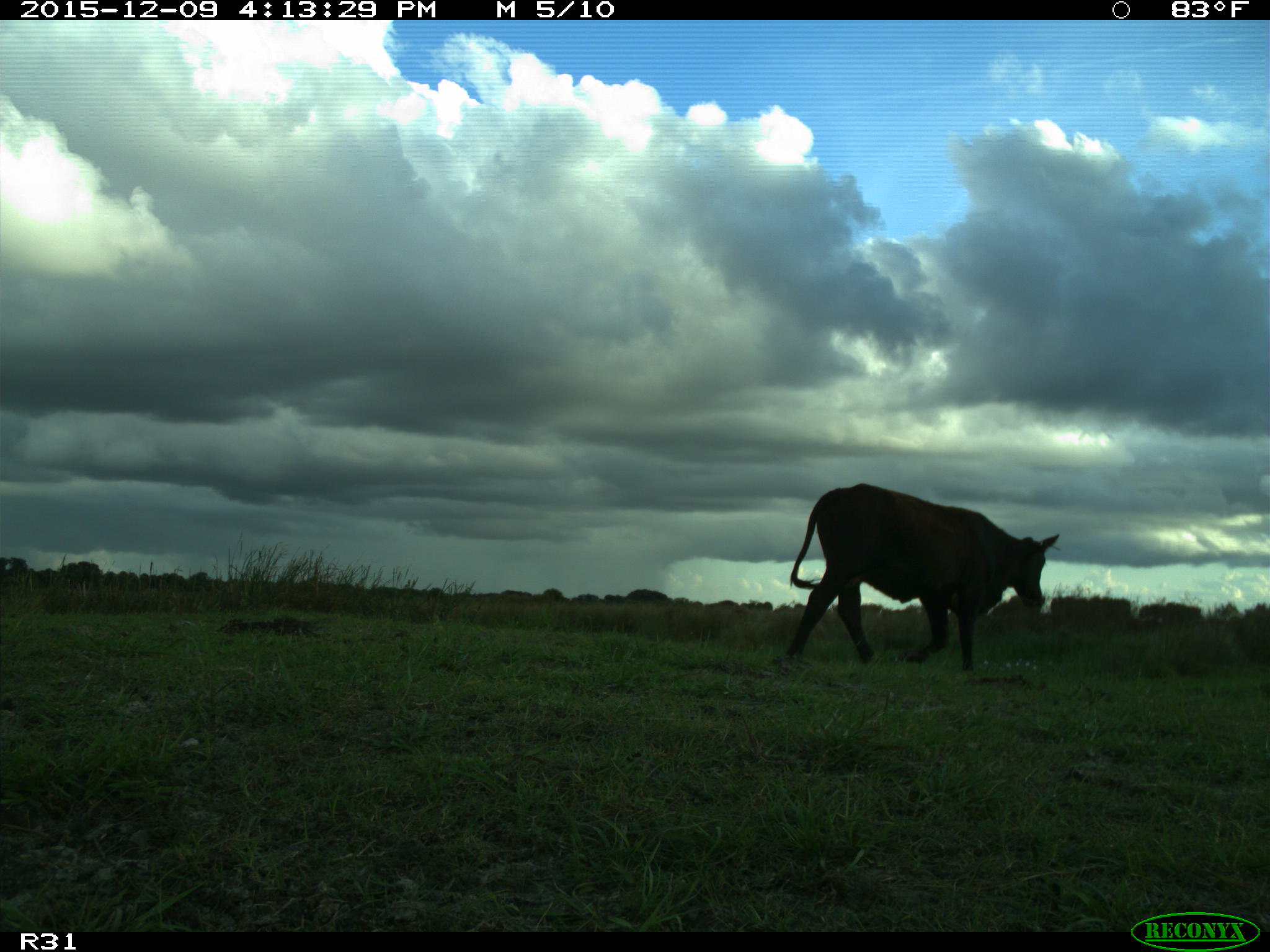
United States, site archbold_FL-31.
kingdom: Animalia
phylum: Chordata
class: Mammalia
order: Artiodactyla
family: Bovidae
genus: Bos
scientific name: Bos taurus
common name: domestic cow